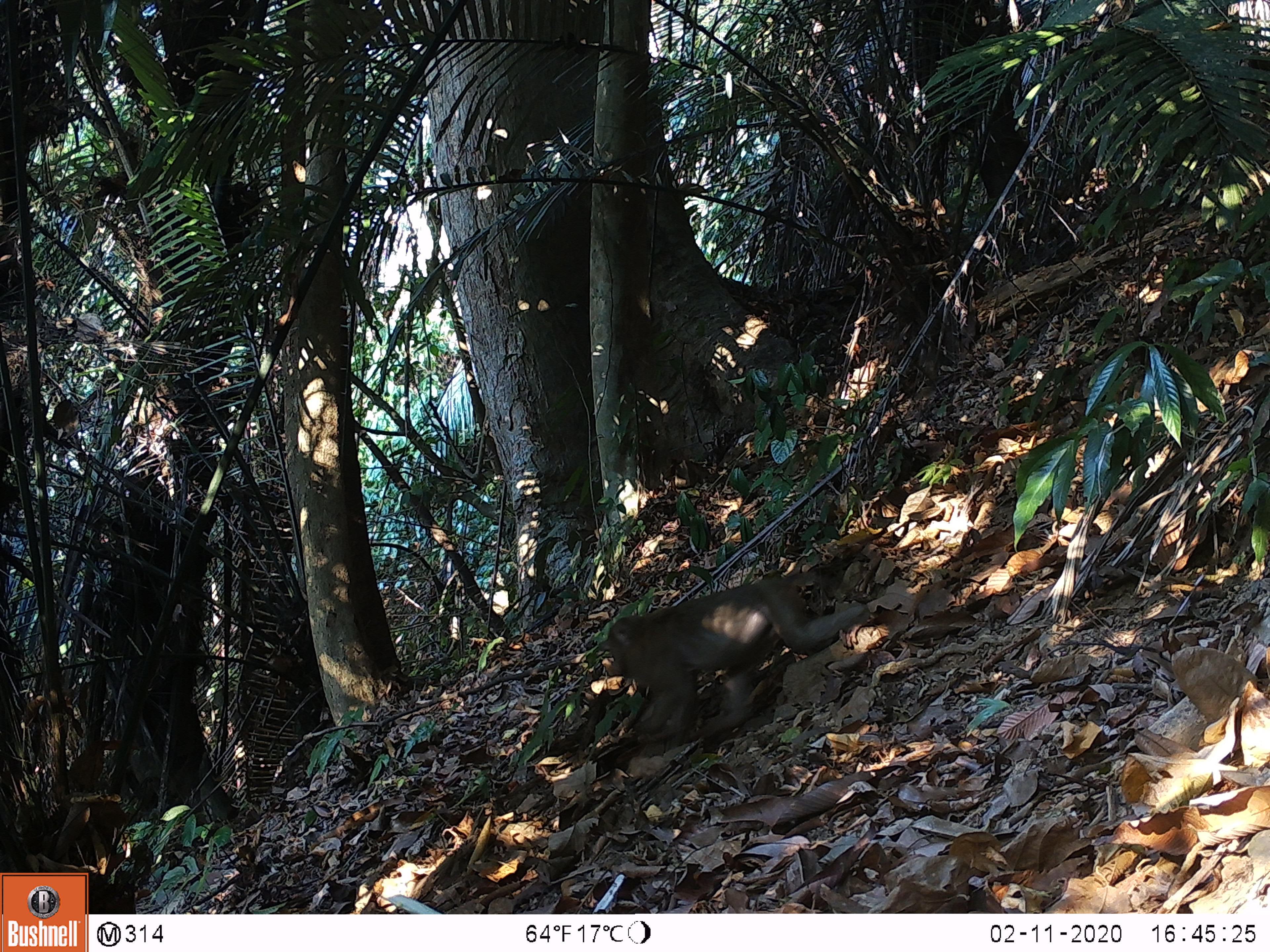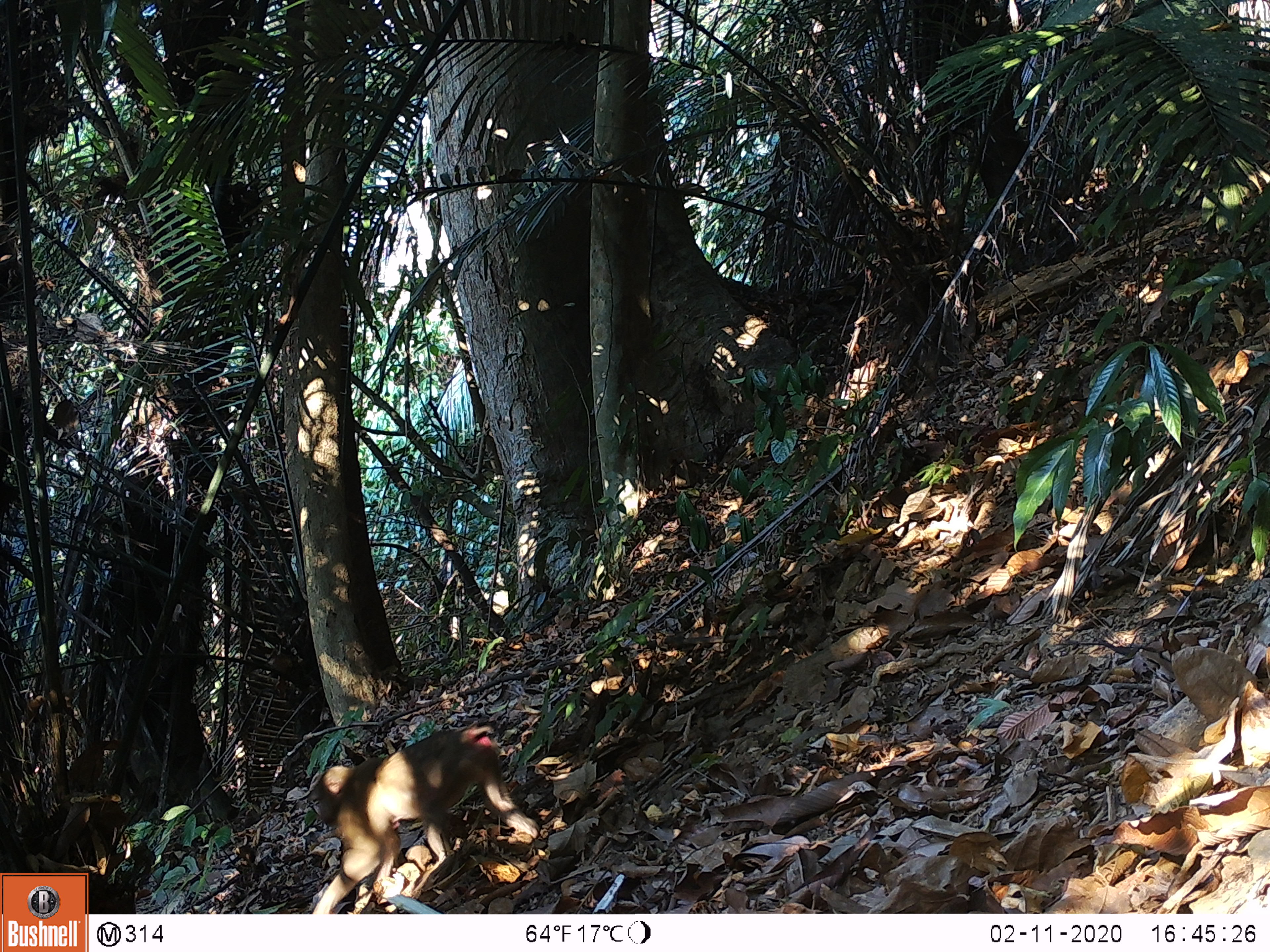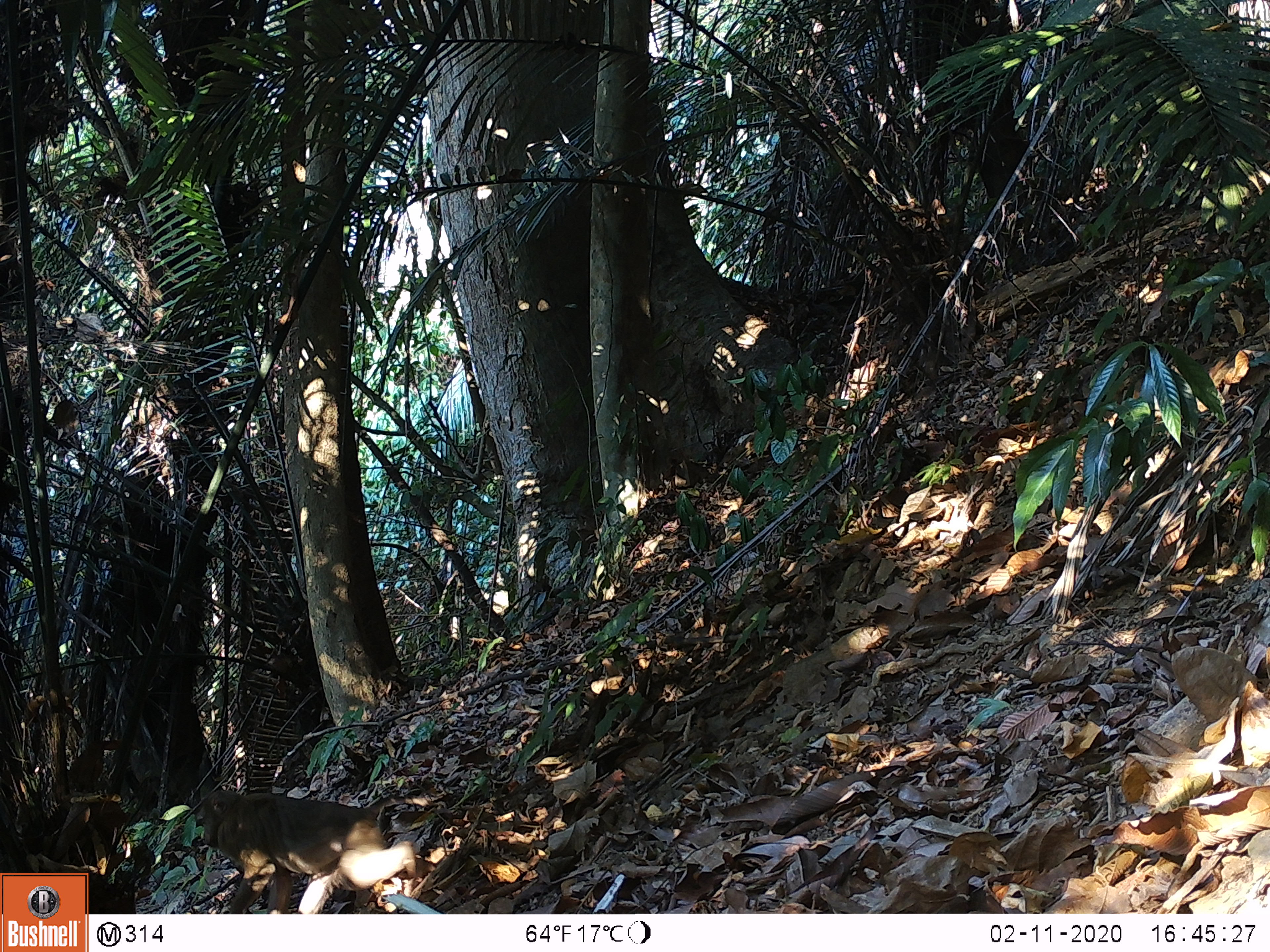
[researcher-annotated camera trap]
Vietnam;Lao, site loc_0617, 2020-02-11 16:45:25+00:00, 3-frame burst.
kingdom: Animalia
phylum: Chordata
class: Mammalia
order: Primates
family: Cercopithecidae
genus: Macaca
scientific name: Macaca nemestrina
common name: pig-tailed macaque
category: pig tailed macaque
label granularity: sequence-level